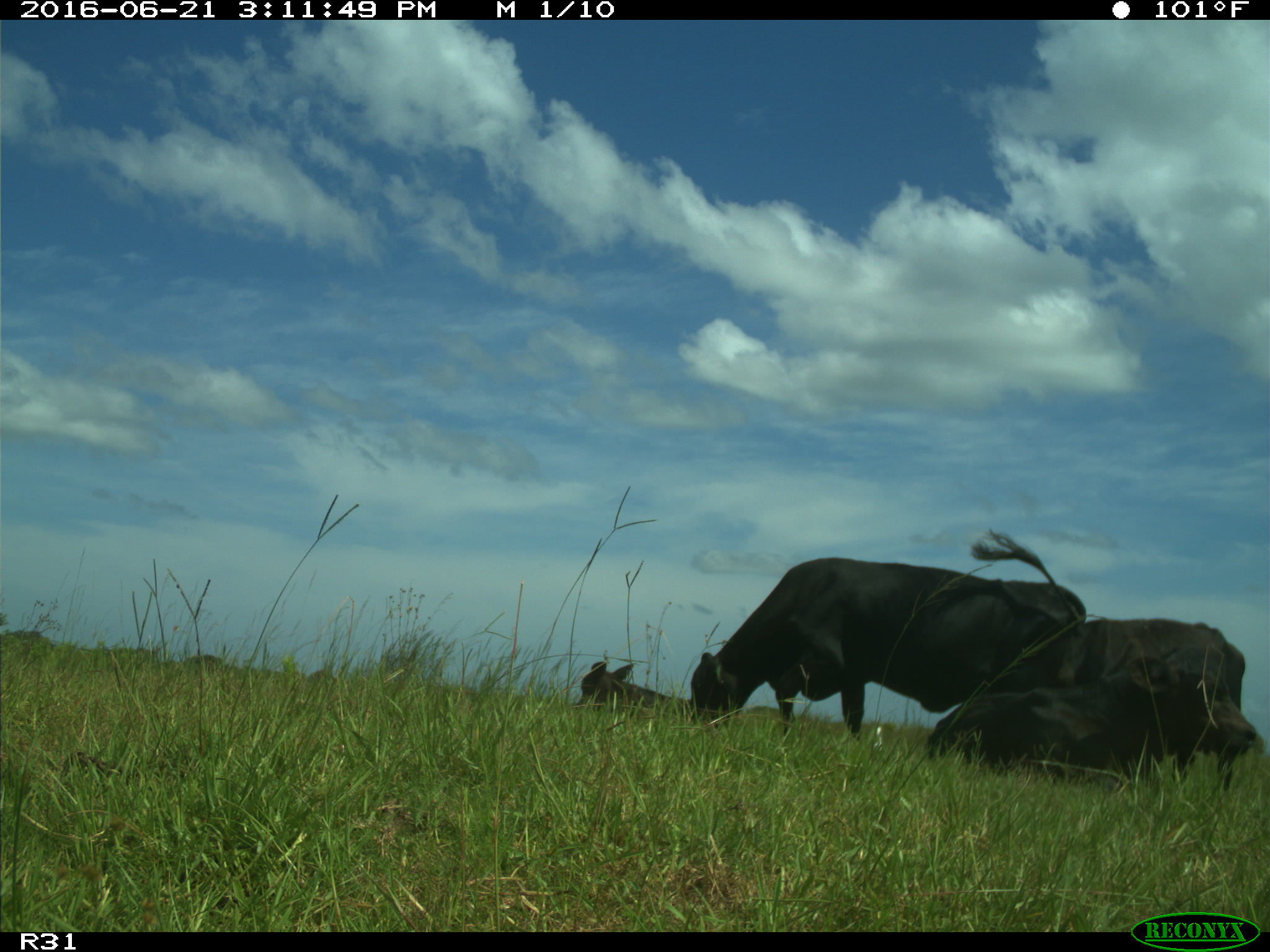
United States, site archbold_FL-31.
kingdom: Animalia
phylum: Chordata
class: Mammalia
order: Artiodactyla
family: Bovidae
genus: Bos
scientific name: Bos taurus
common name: domestic cow